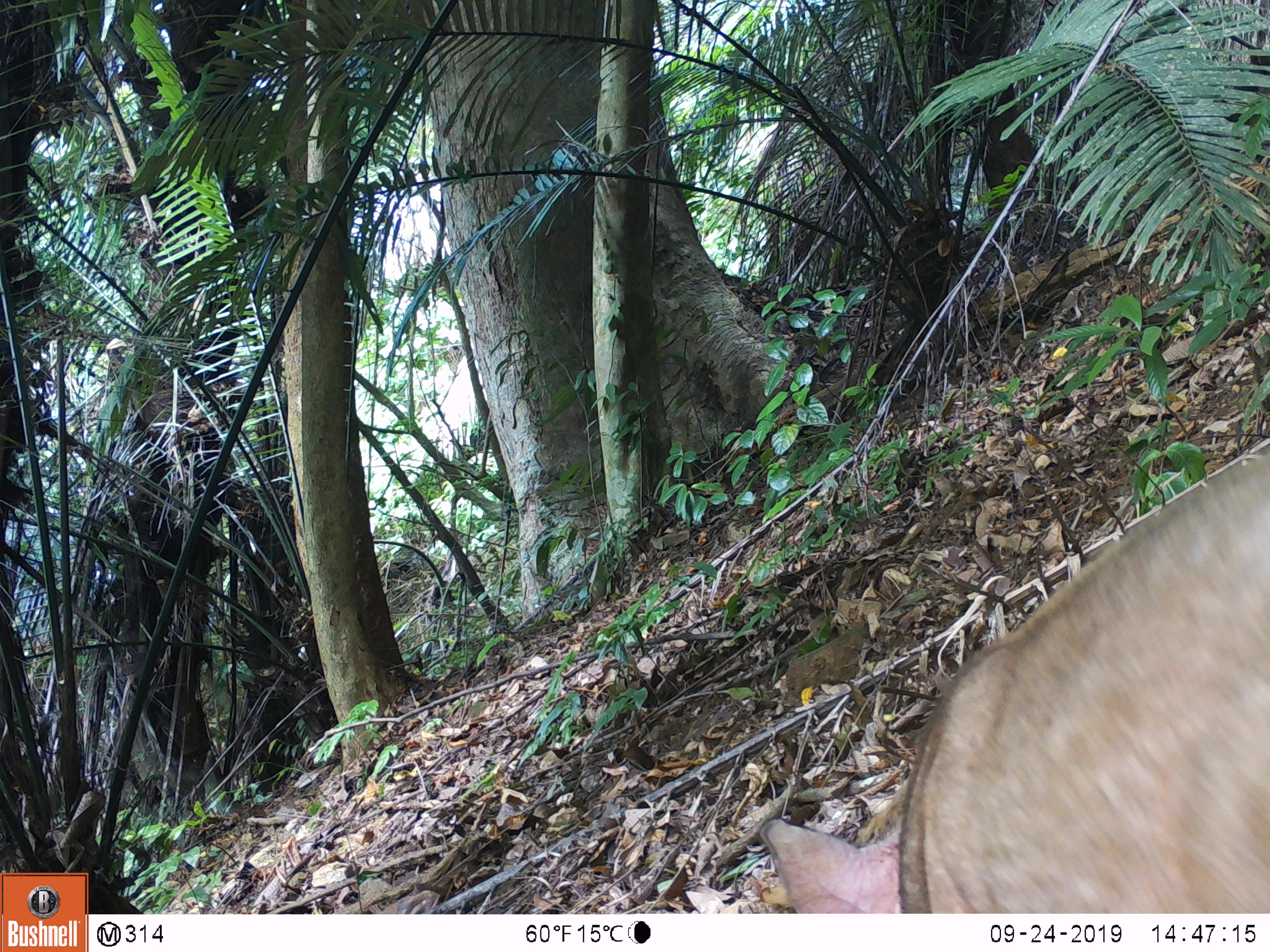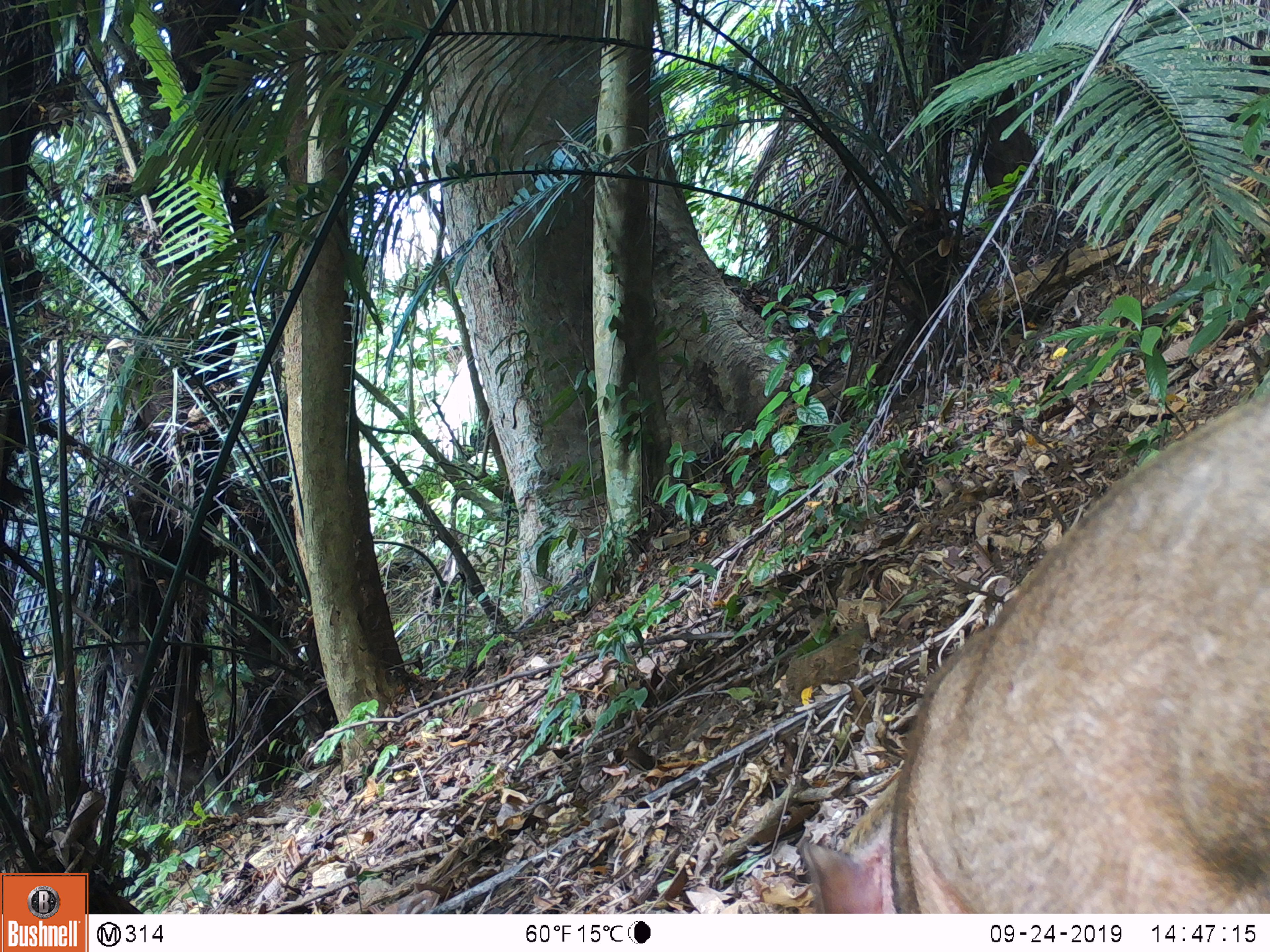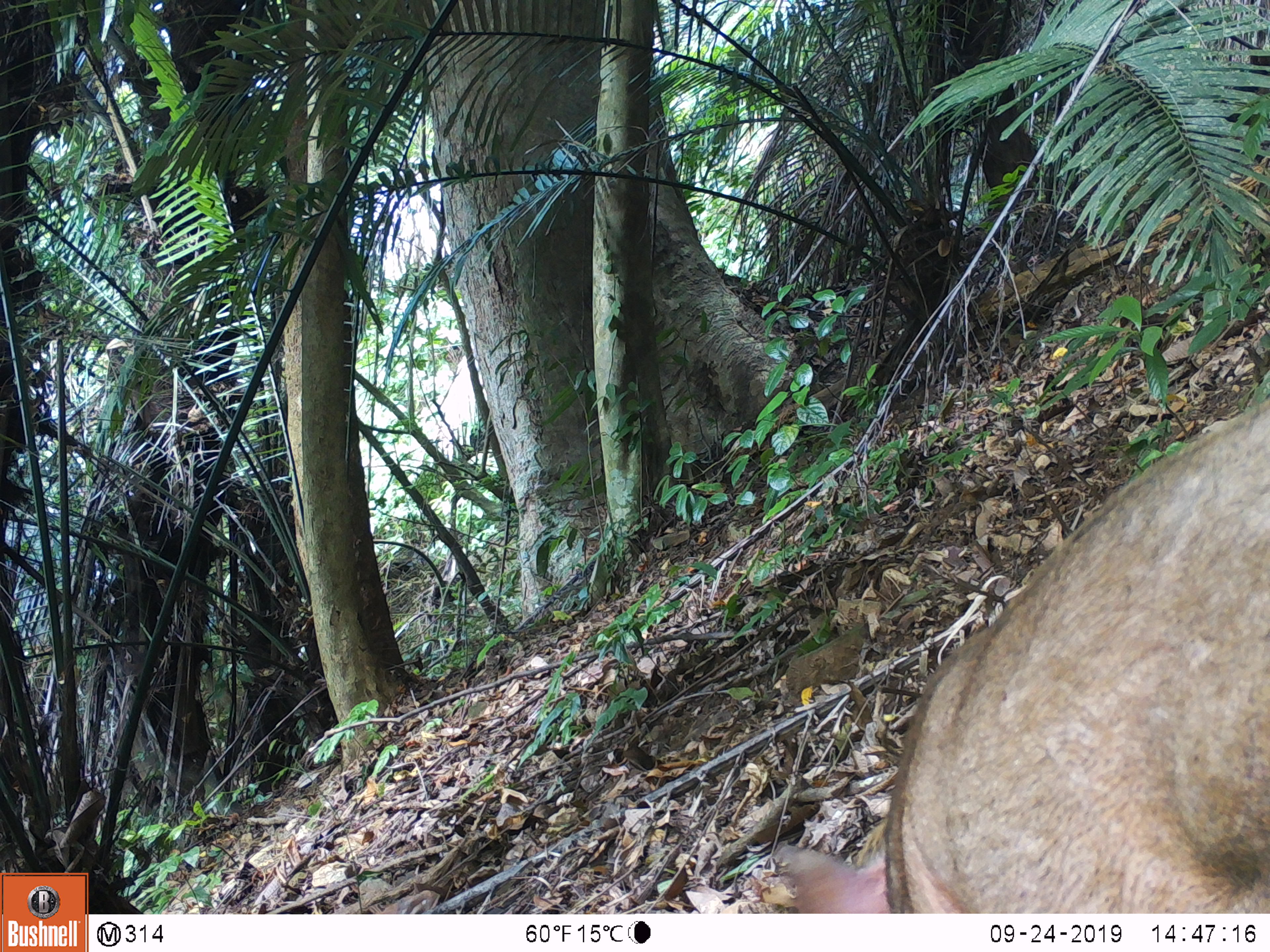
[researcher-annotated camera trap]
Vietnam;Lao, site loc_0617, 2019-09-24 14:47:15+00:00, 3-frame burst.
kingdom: Animalia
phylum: Chordata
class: Mammalia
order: Artiodactyla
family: Suidae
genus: Sus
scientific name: Sus scrofa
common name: eurasian wild pig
Eurasian wild pig (Sus scrofa). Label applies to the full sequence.